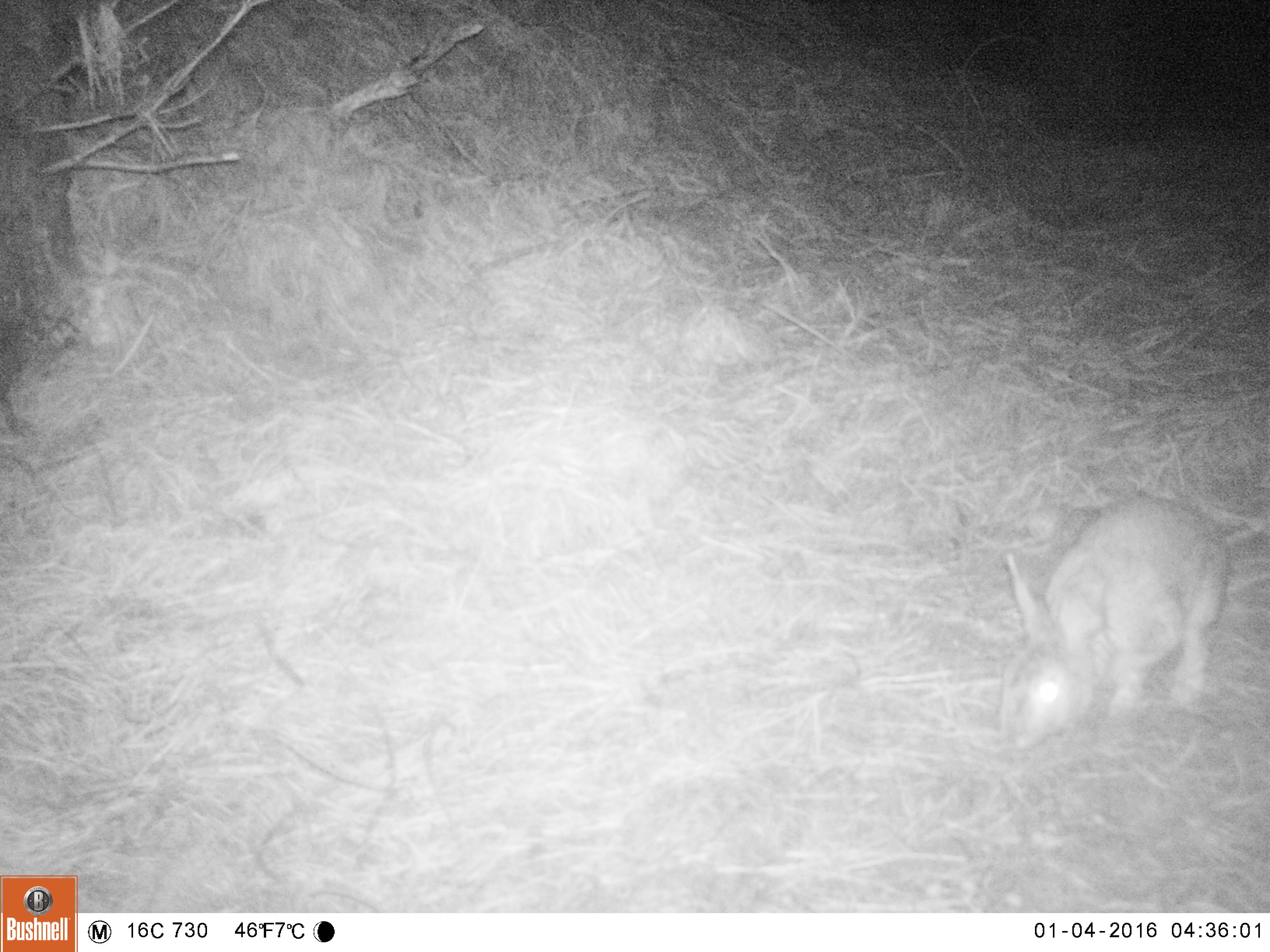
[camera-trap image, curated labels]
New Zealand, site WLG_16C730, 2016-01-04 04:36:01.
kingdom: Animalia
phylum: Chordata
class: Mammalia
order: Lagomorpha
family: Leporidae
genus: Oryctolagus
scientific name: Oryctolagus cuniculus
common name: european rabbit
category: rabbit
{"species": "rabbit (european rabbit) (Oryctolagus cuniculus)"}